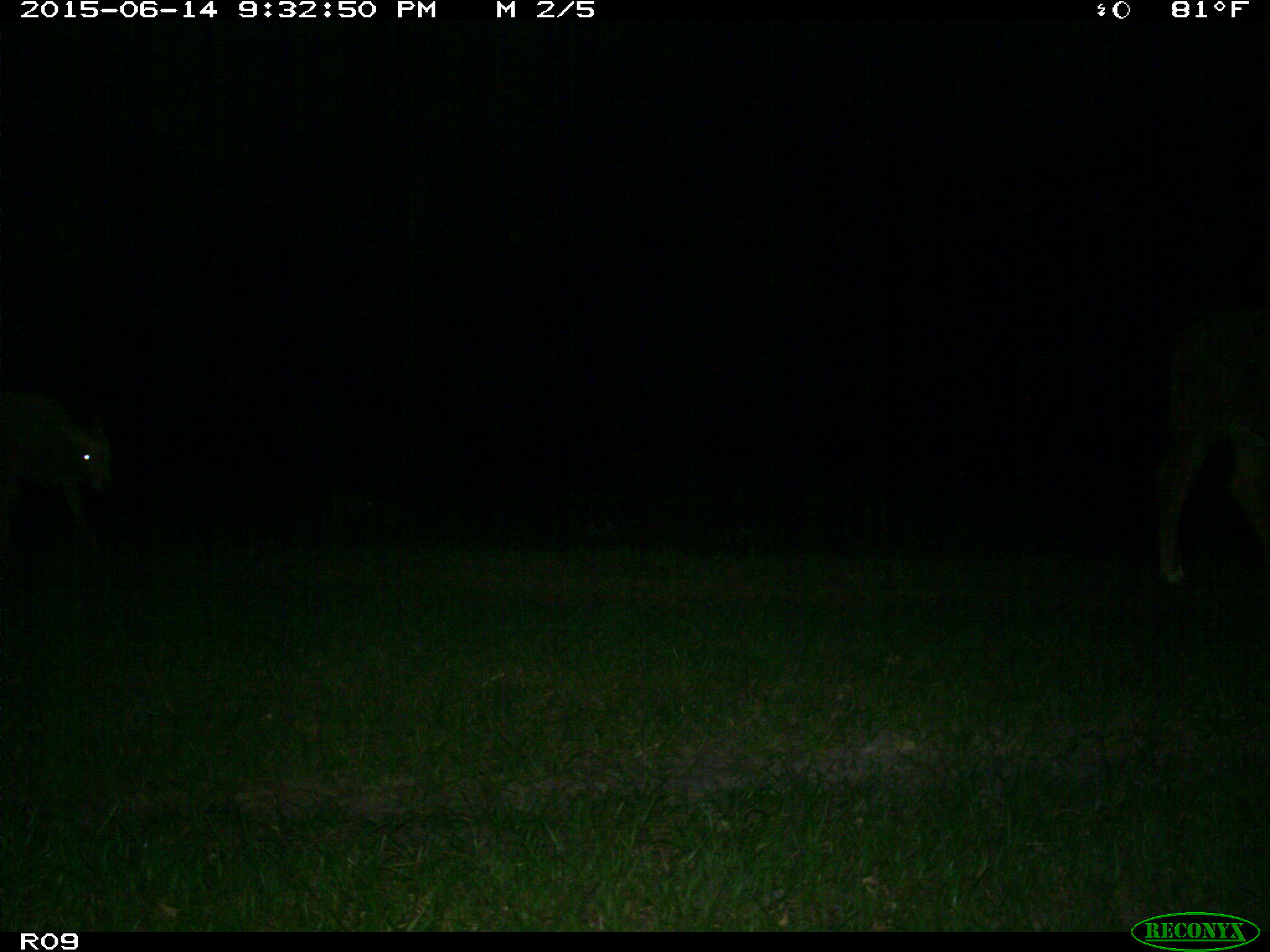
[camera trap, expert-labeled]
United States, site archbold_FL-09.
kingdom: Animalia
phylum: Chordata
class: Mammalia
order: Artiodactyla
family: Bovidae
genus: Bos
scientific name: Bos taurus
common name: domestic cow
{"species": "Bos taurus (domestic cow)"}